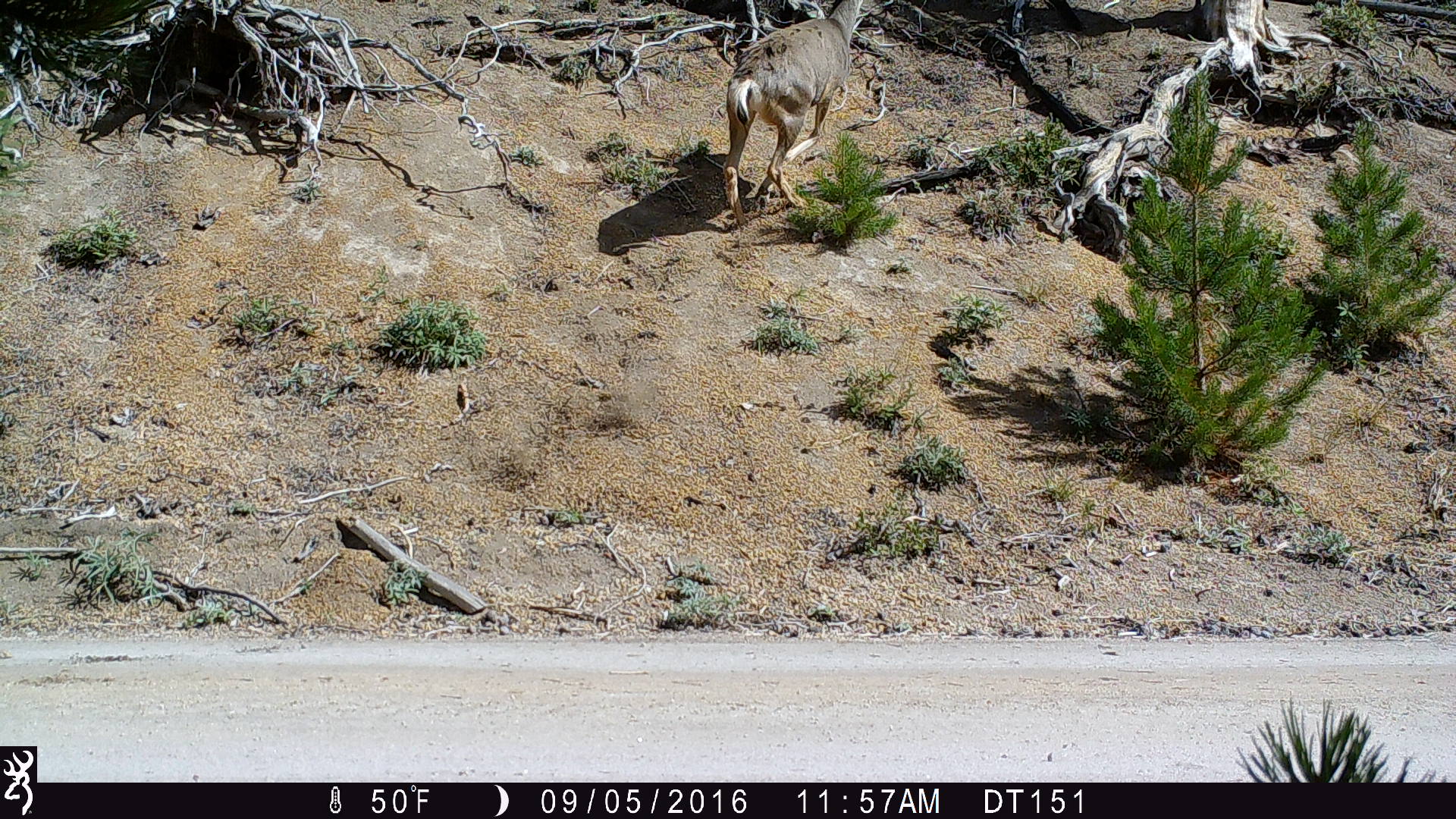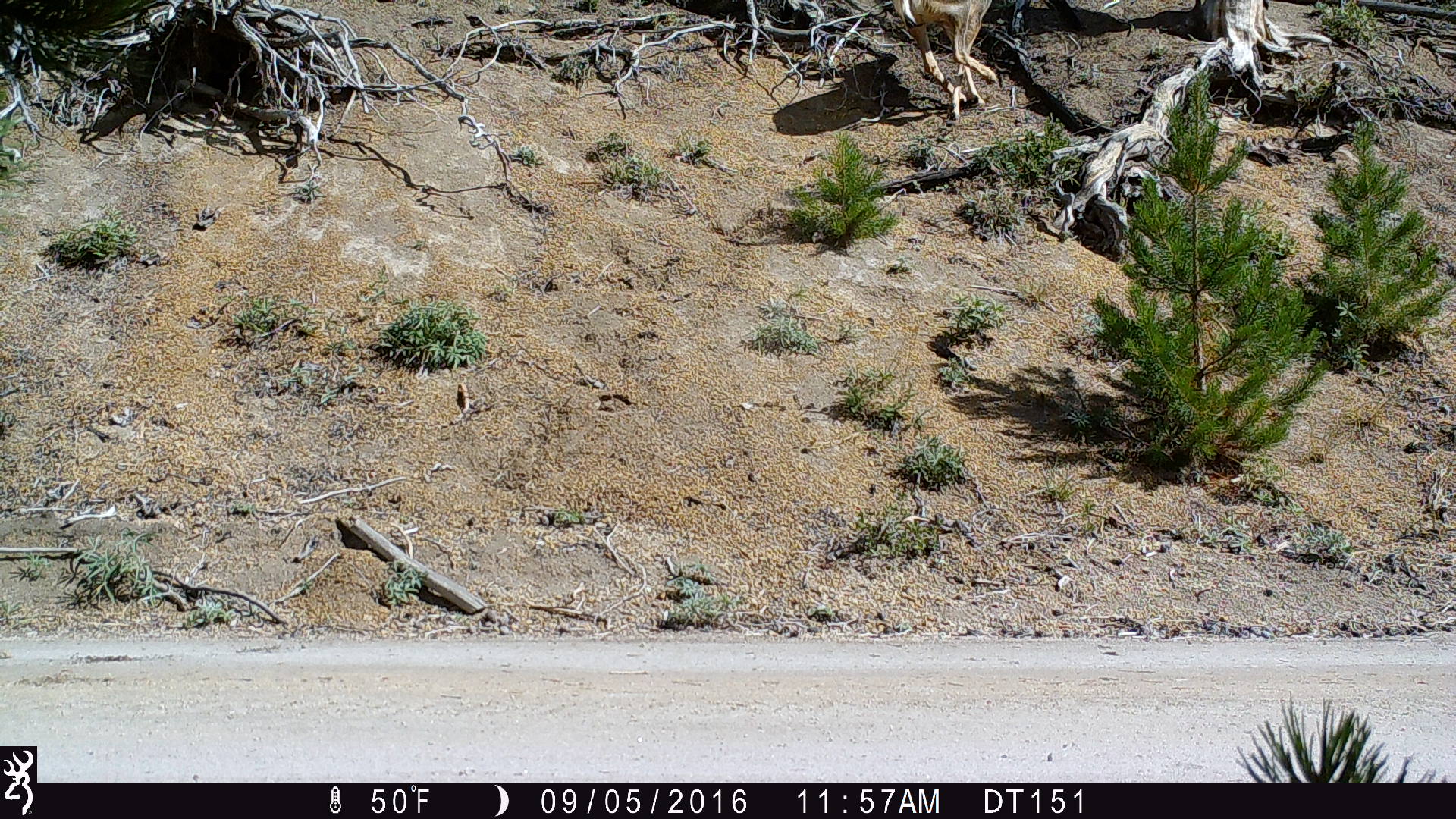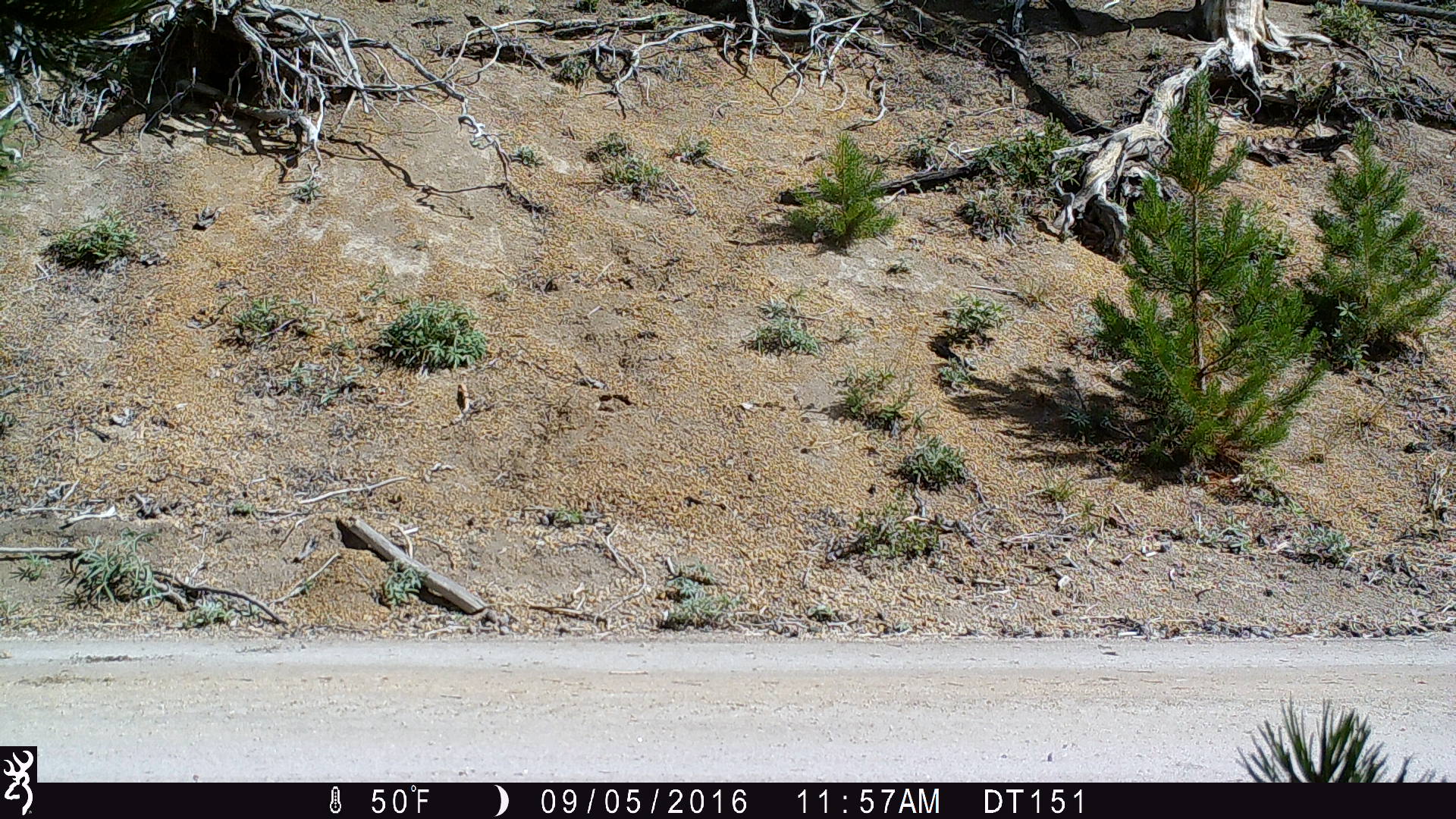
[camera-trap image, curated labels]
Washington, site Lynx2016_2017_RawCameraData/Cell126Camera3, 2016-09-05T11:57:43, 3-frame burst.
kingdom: Animalia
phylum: Chordata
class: Mammalia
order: Artiodactyla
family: Cervidae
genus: Odocoileus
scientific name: Odocoileus hemionus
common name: mule deer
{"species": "Odocoileus hemionus (mule deer)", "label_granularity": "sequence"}